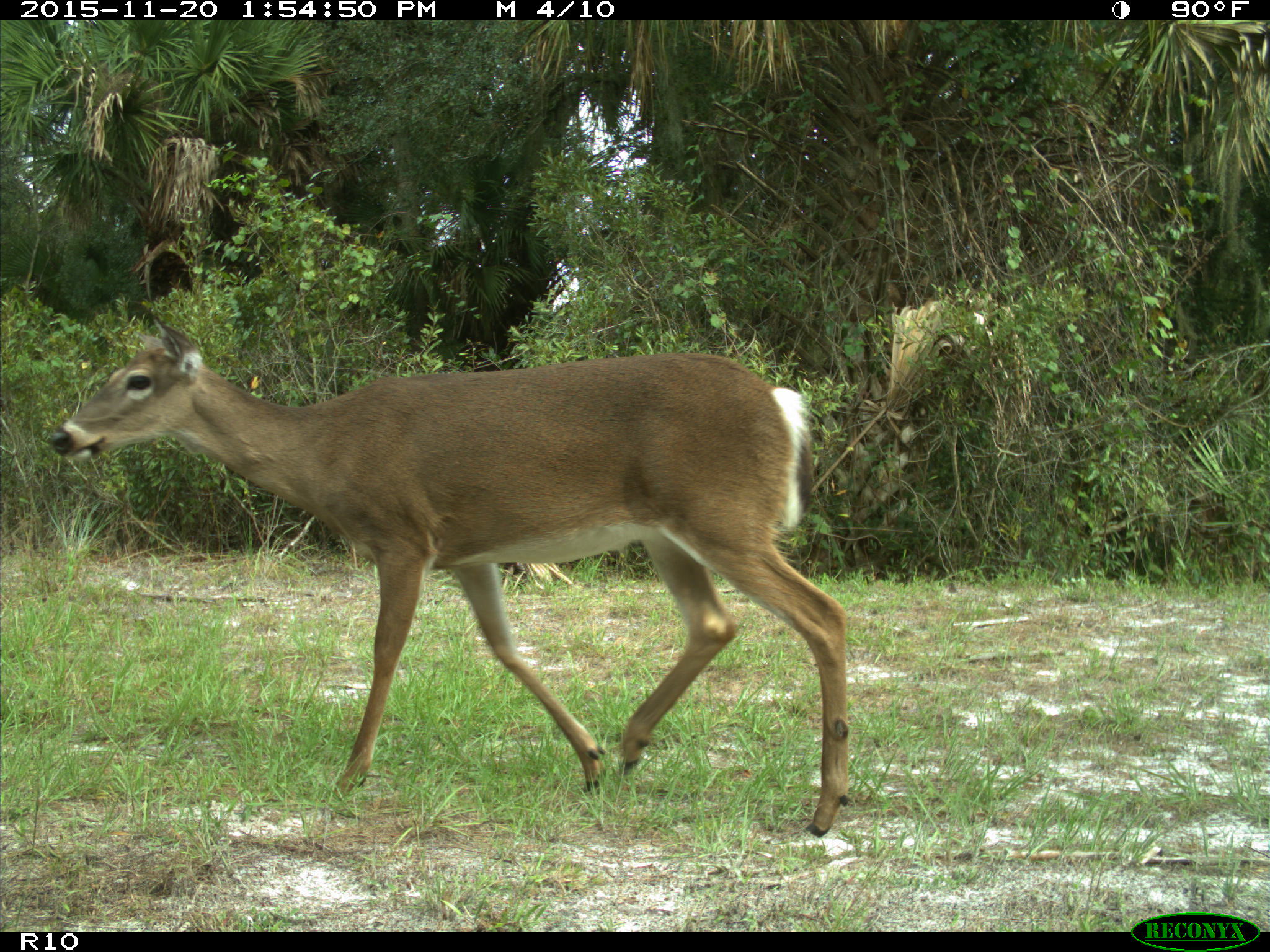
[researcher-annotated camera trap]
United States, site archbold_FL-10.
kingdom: Animalia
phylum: Chordata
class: Mammalia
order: Artiodactyla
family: Cervidae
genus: Odocoileus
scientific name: Odocoileus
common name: deer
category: unidentified deer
Unidentified deer (deer) (Odocoileus).